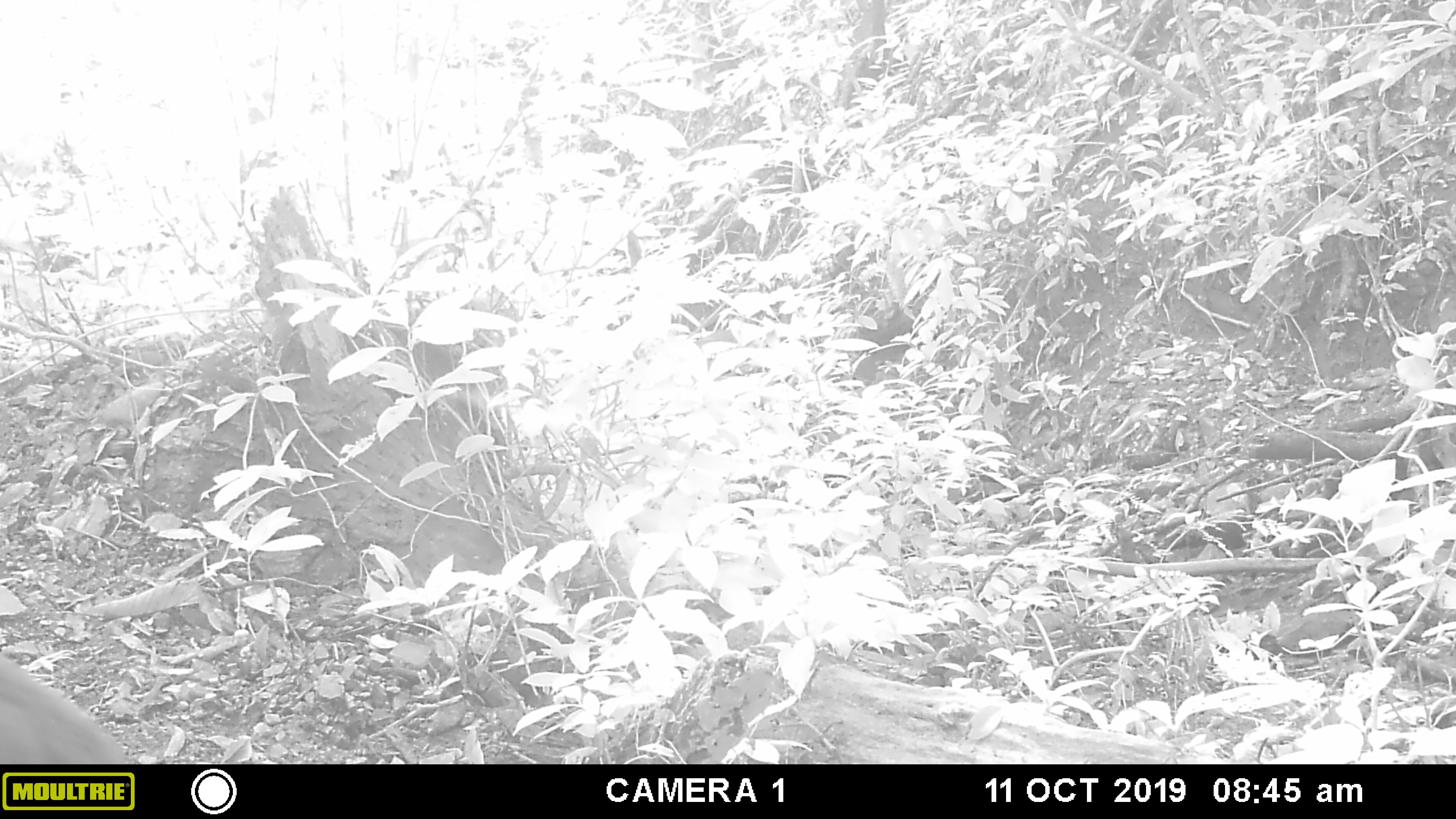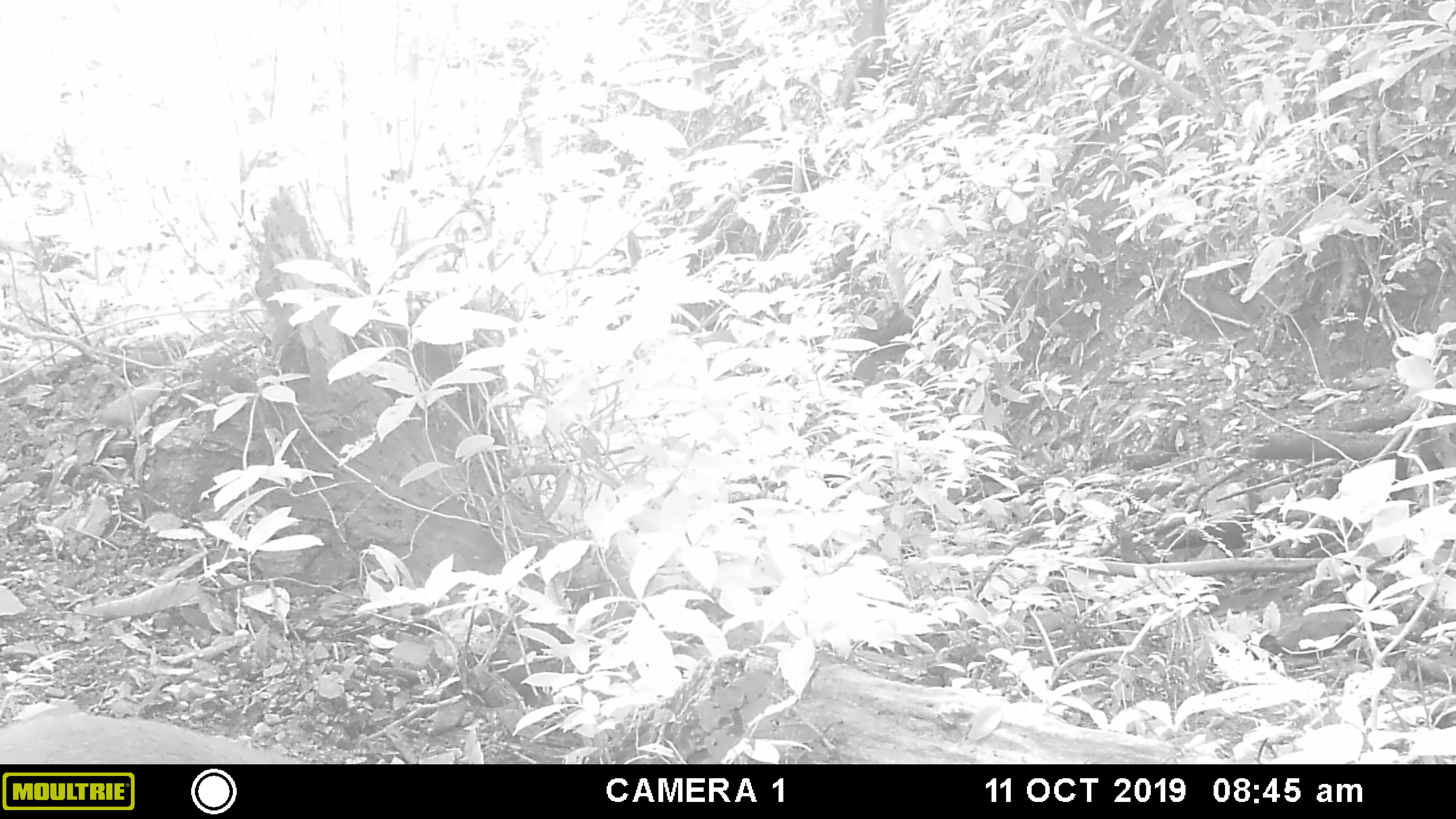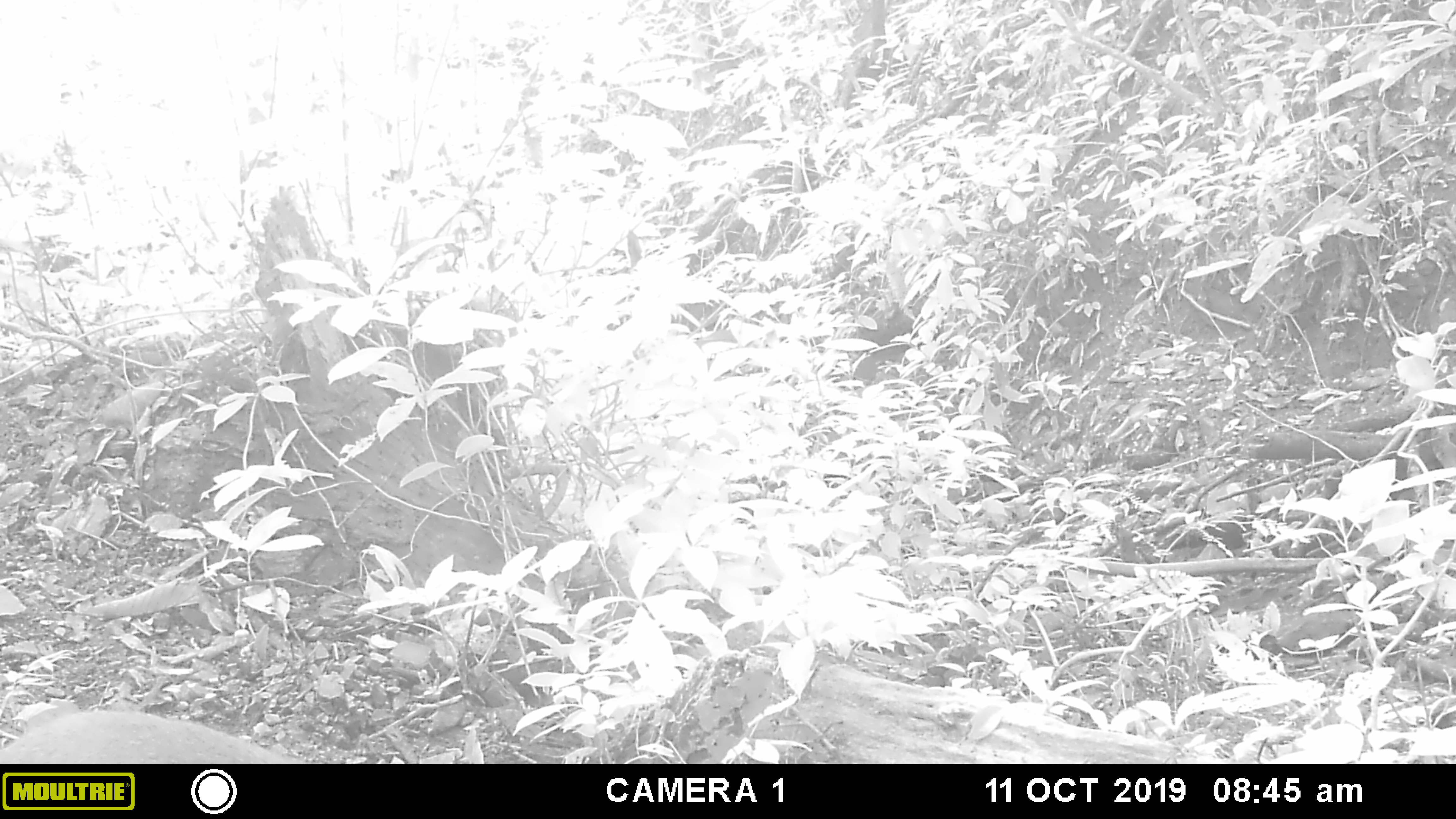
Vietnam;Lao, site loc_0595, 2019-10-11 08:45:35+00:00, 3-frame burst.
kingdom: Animalia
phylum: Chordata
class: Mammalia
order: Artiodactyla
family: Suidae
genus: Sus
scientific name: Sus scrofa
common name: eurasian wild pig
Eurasian wild pig (Sus scrofa). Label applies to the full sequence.